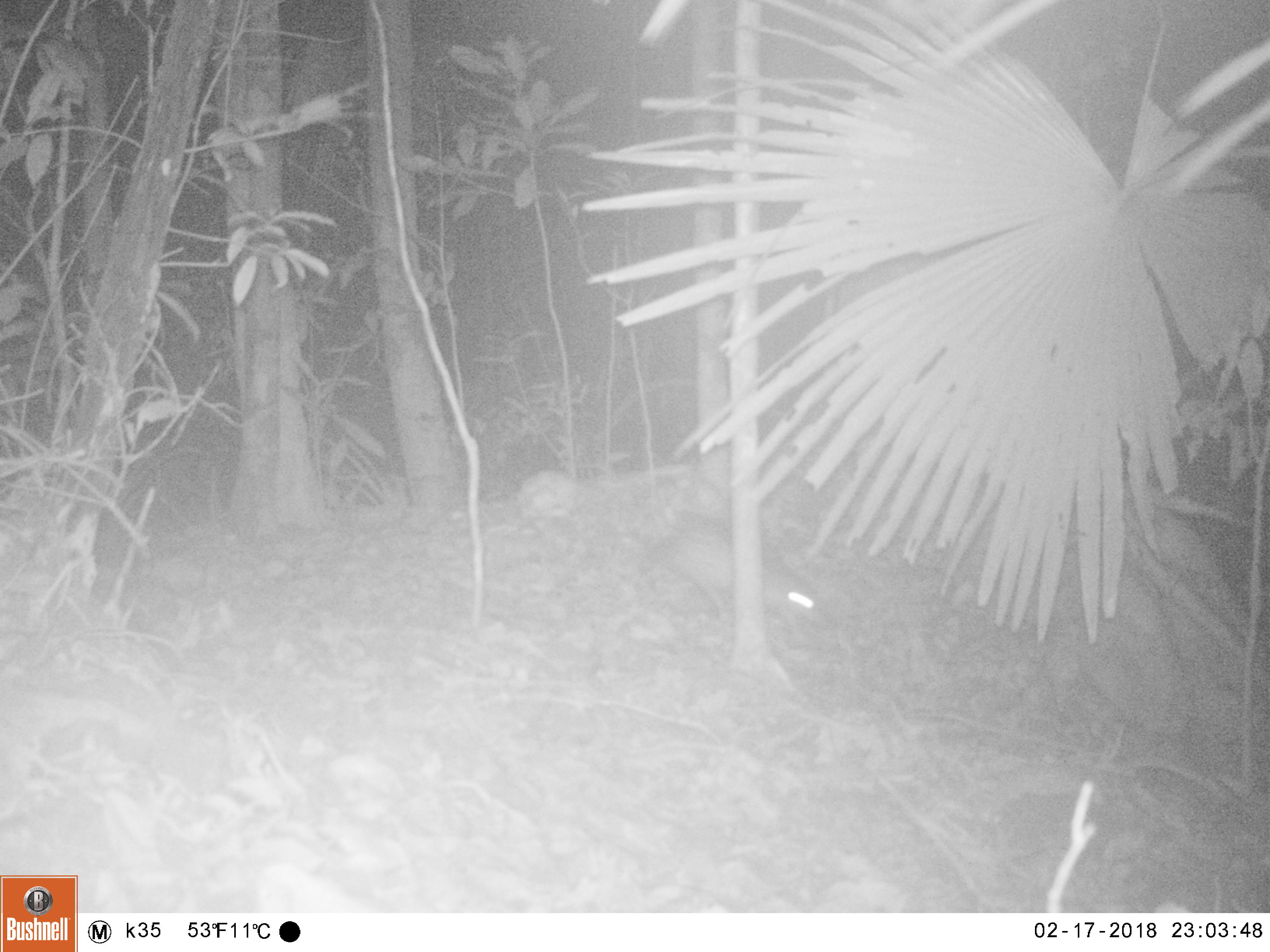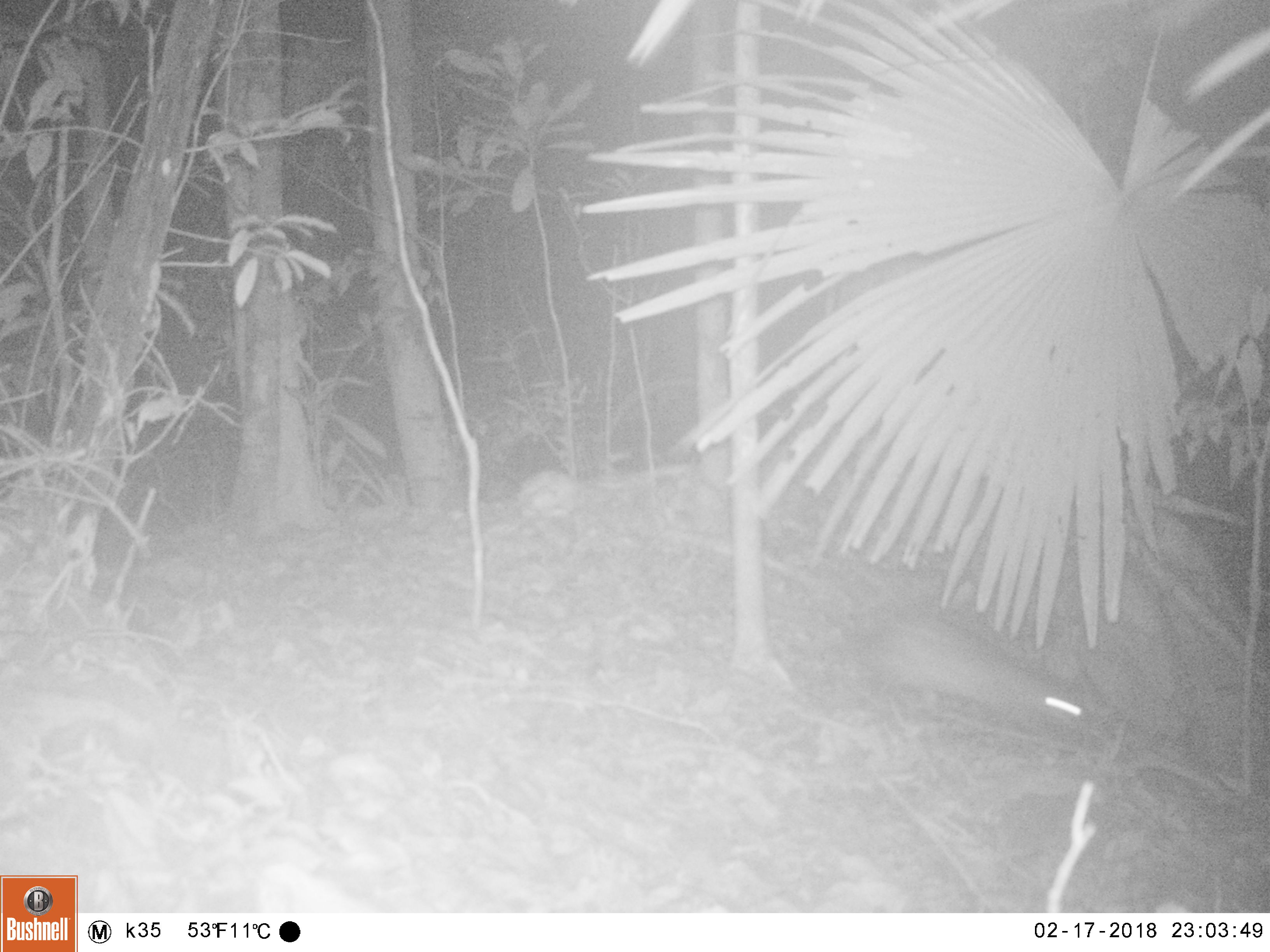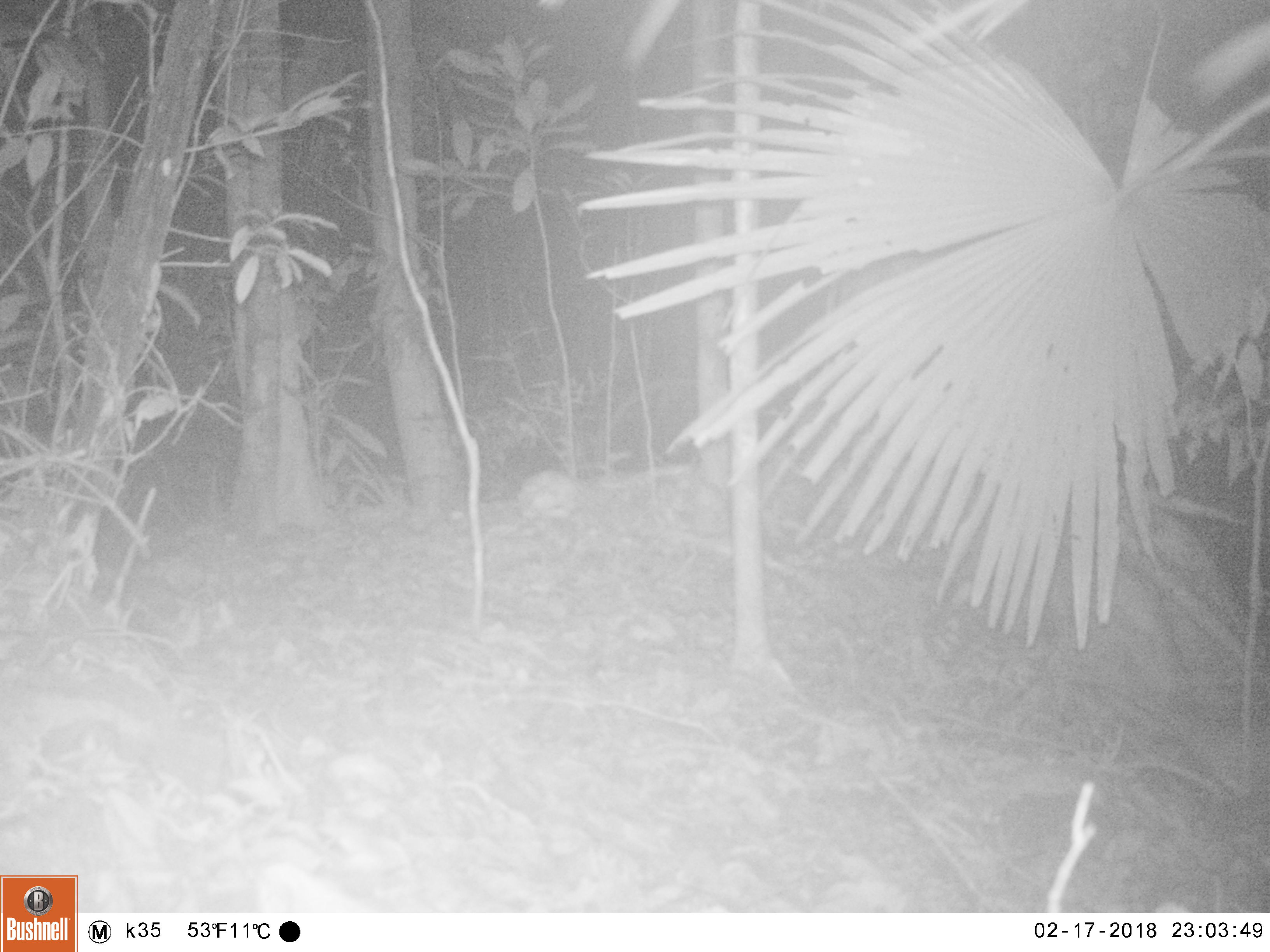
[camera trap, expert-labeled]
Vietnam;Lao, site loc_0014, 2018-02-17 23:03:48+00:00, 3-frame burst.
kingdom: Animalia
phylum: Chordata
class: Mammalia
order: Rodentia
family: Hystricidae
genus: Atherurus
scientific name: Atherurus macrourus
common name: asiatic brush-tailed porcupine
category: asiatic brush tailed porcupine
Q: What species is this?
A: Asiatic brush tailed porcupine (asiatic brush-tailed porcupine) (Atherurus macrourus).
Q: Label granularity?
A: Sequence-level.